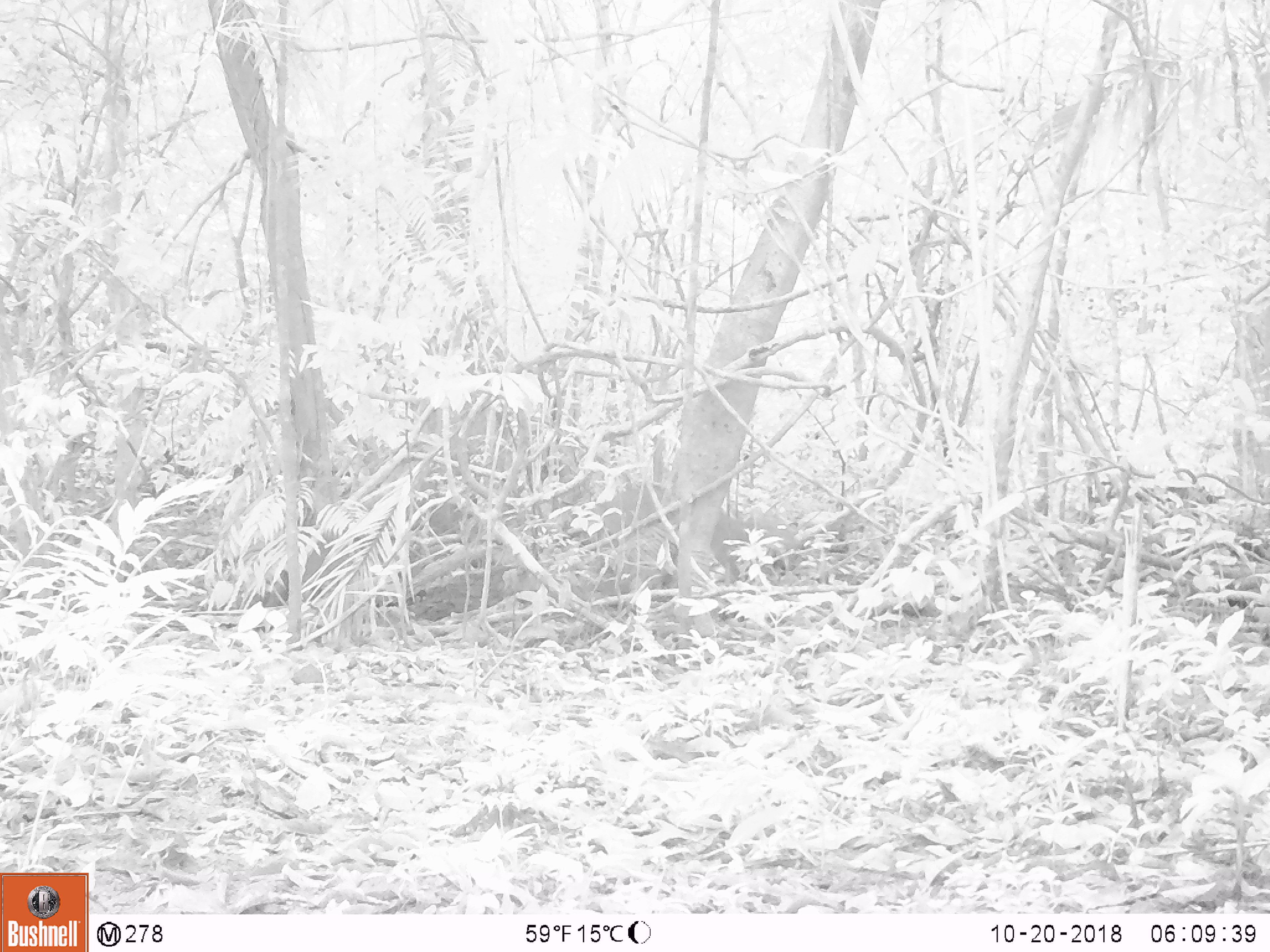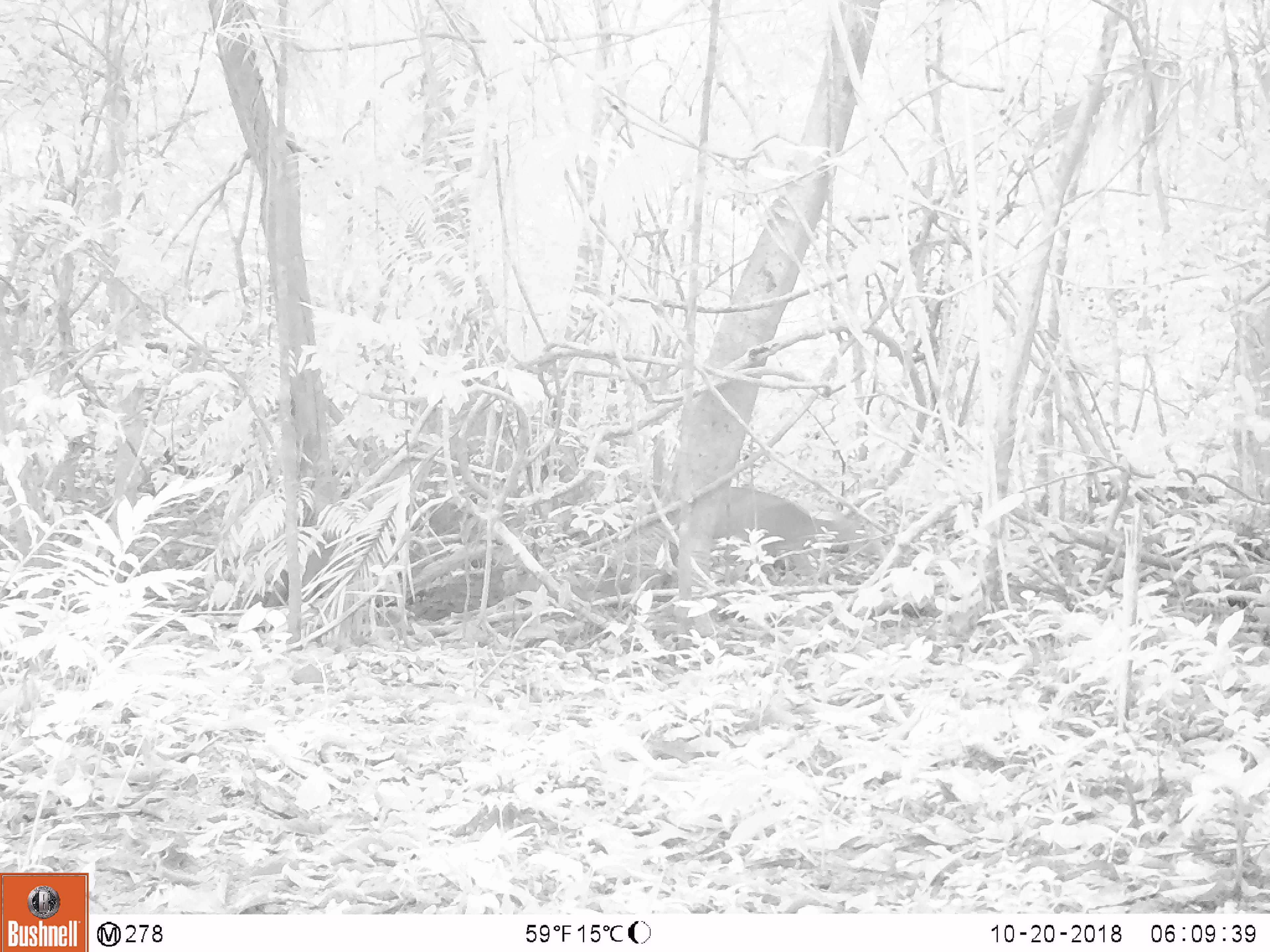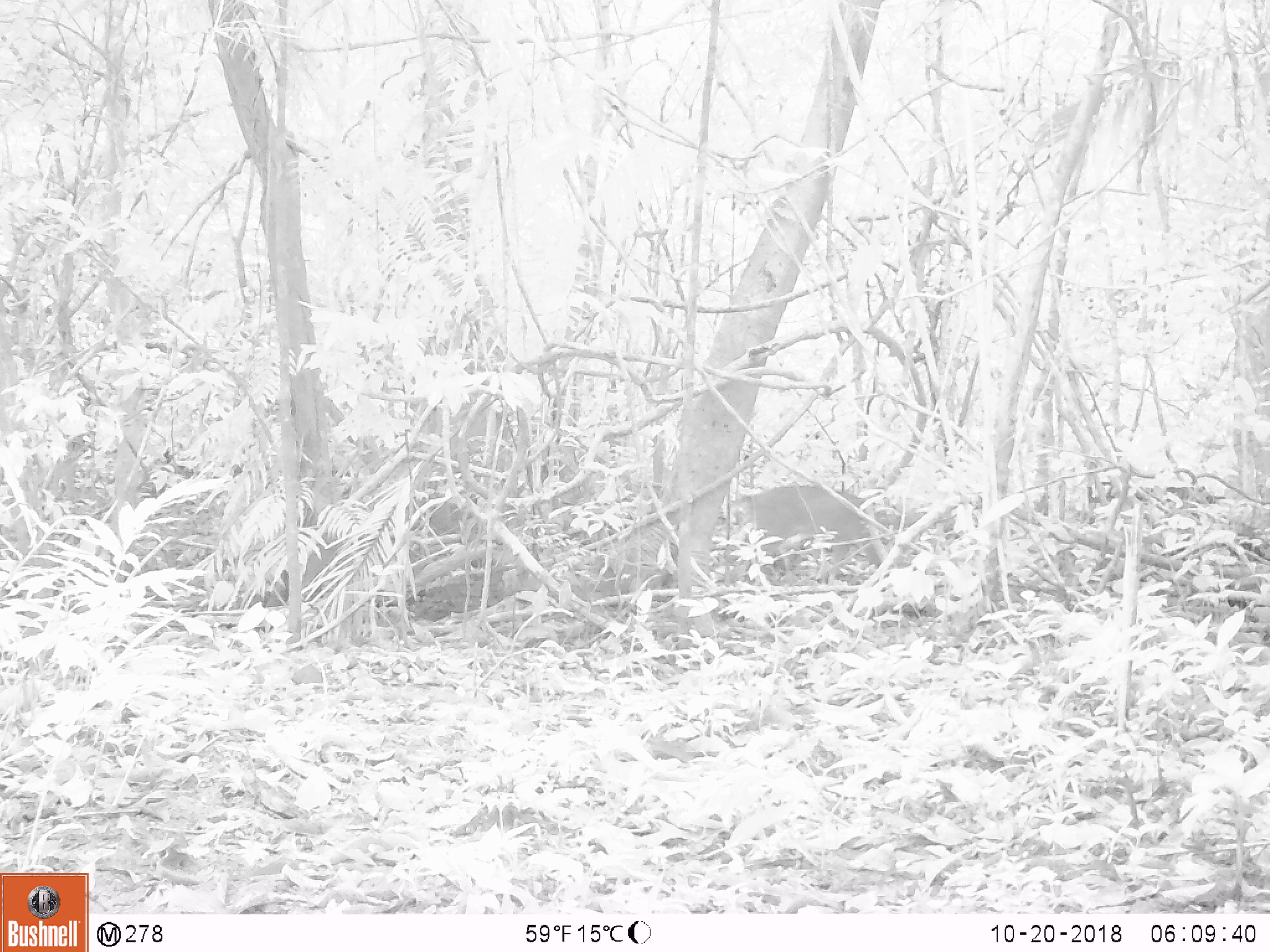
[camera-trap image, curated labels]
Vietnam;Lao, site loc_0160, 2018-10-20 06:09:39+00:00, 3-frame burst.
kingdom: Animalia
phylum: Chordata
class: Mammalia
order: Artiodactyla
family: Cervidae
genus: Muntiacus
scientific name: Muntiacus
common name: muntjacs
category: unidentified muntjac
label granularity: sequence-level